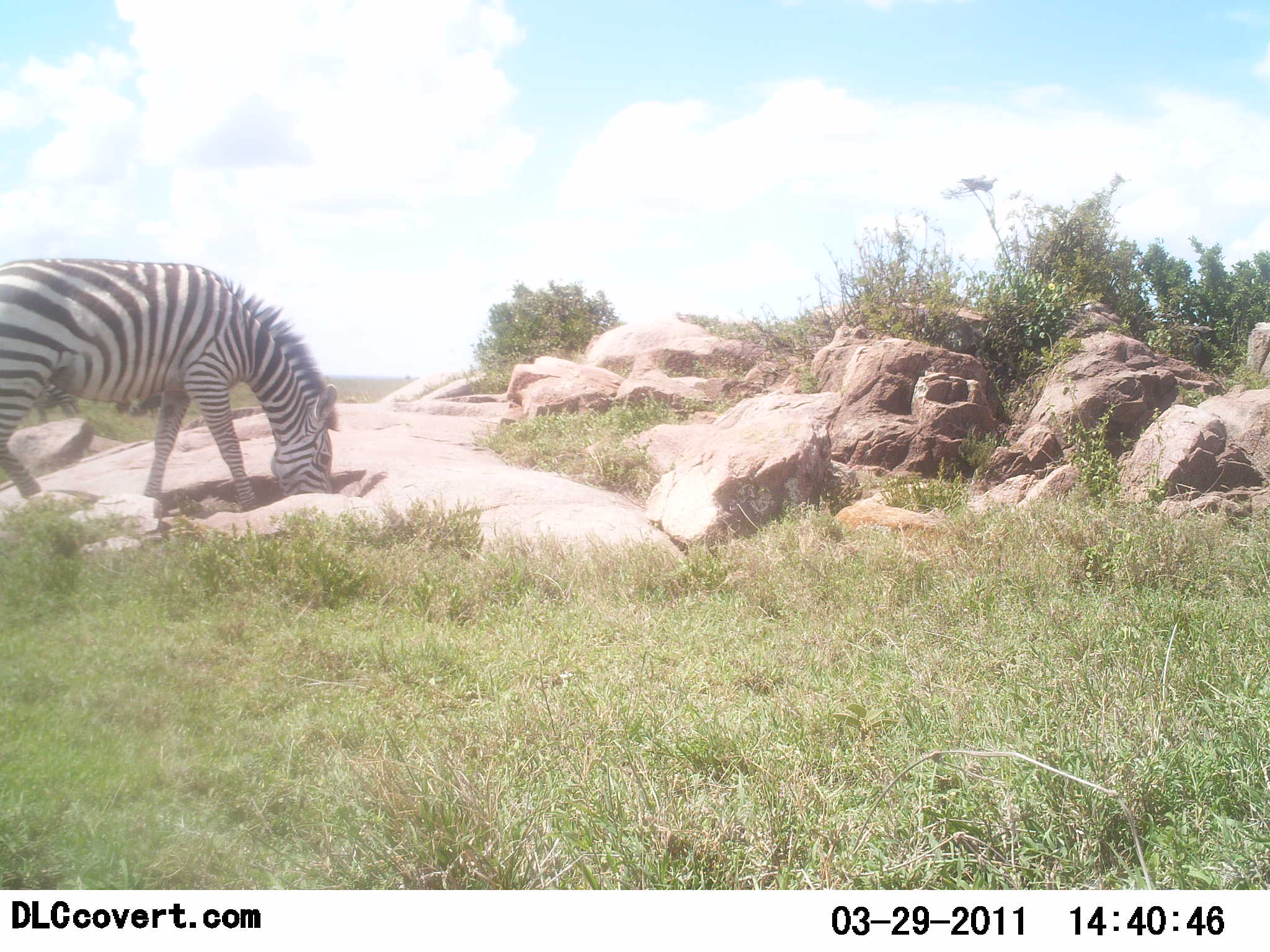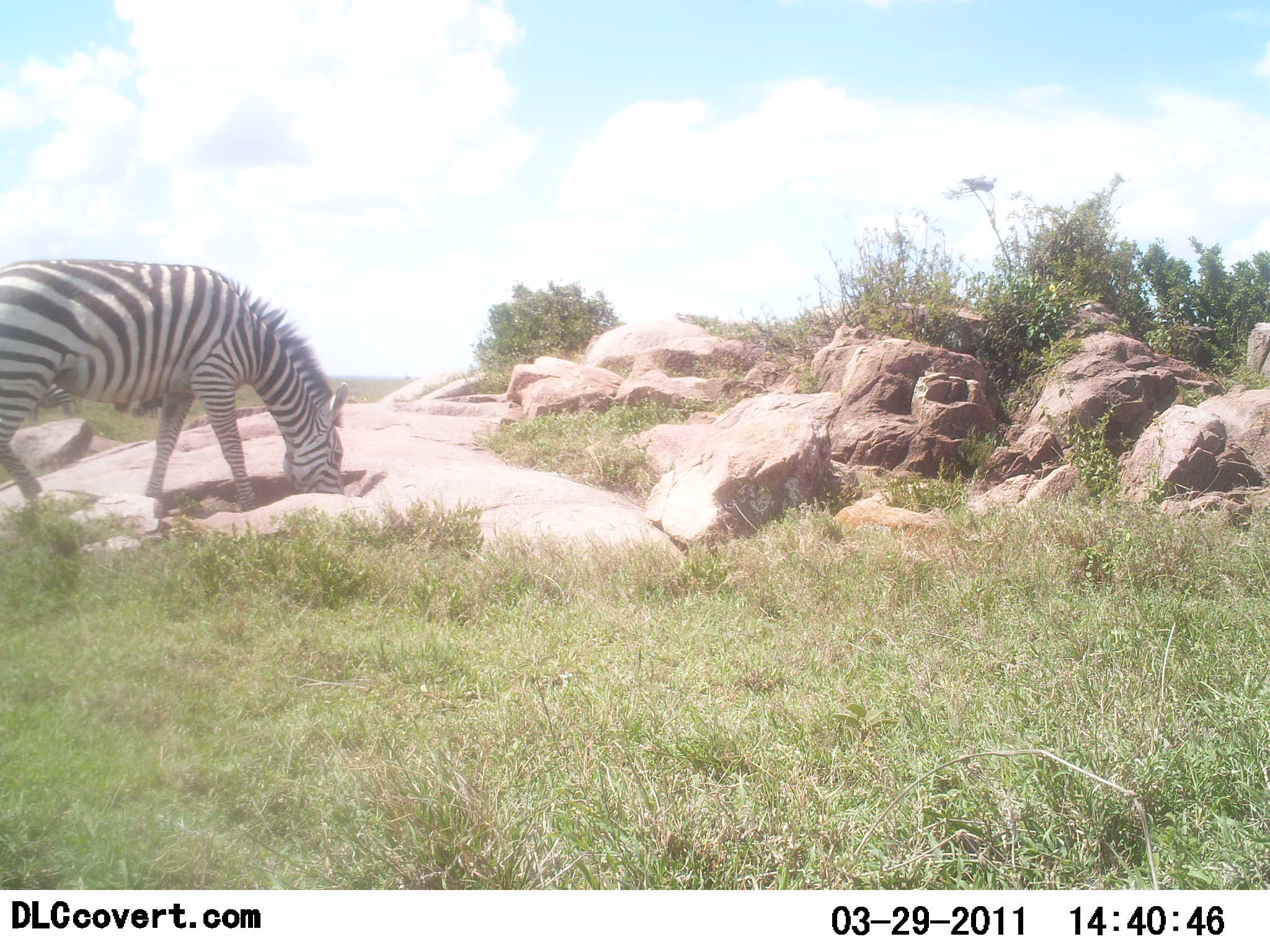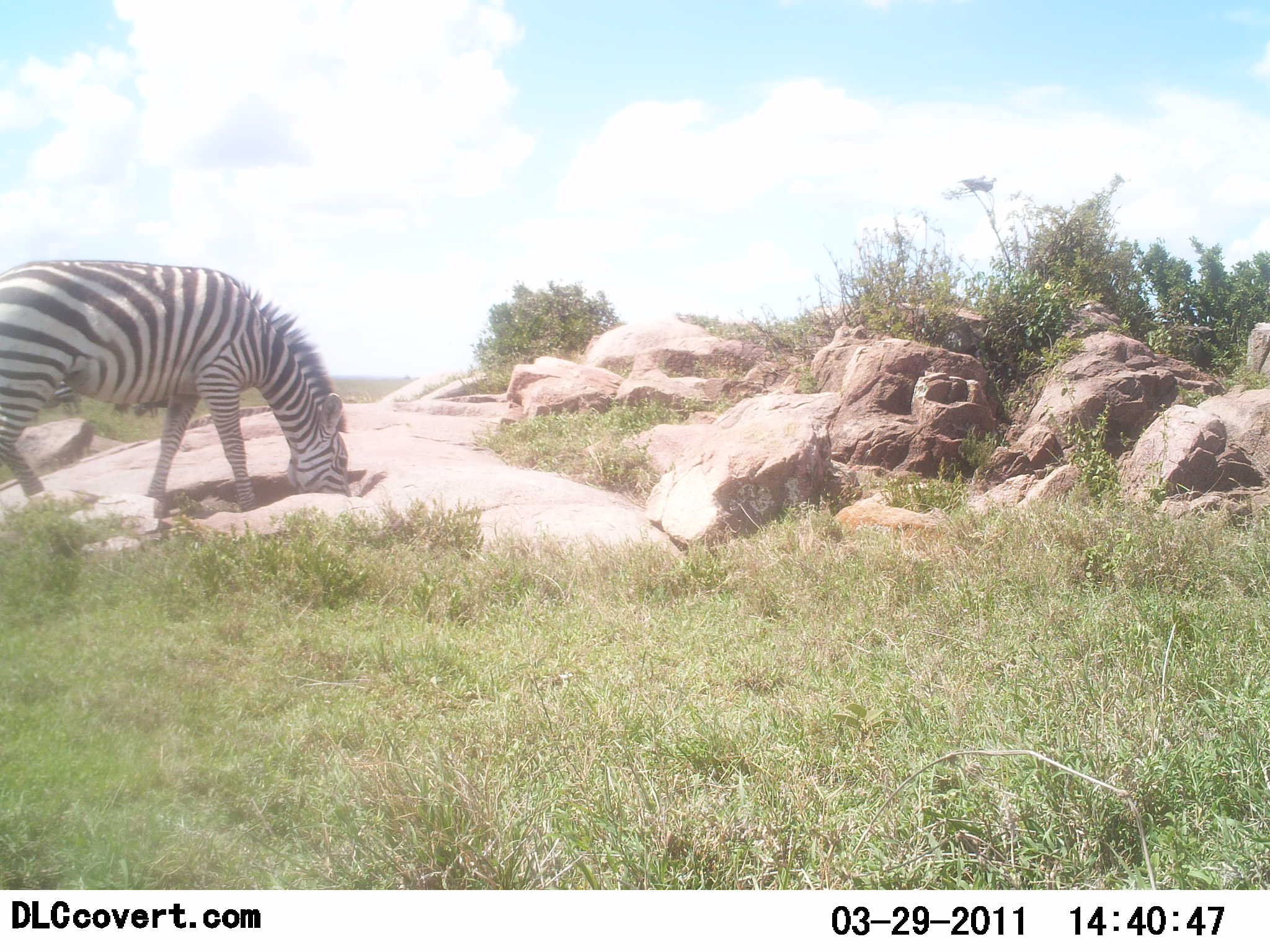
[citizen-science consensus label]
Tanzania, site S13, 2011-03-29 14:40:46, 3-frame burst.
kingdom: Animalia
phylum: Chordata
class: Mammalia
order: Perissodactyla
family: Equidae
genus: Equus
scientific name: Equus quagga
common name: plains zebra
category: zebra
Zebra (plains zebra) (Equus quagga), count 1. Behavior (volunteer vote fractions): standing 20%, resting 0%, moving 0%, interacting 0%. Young present (vote fraction): 0%. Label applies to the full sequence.